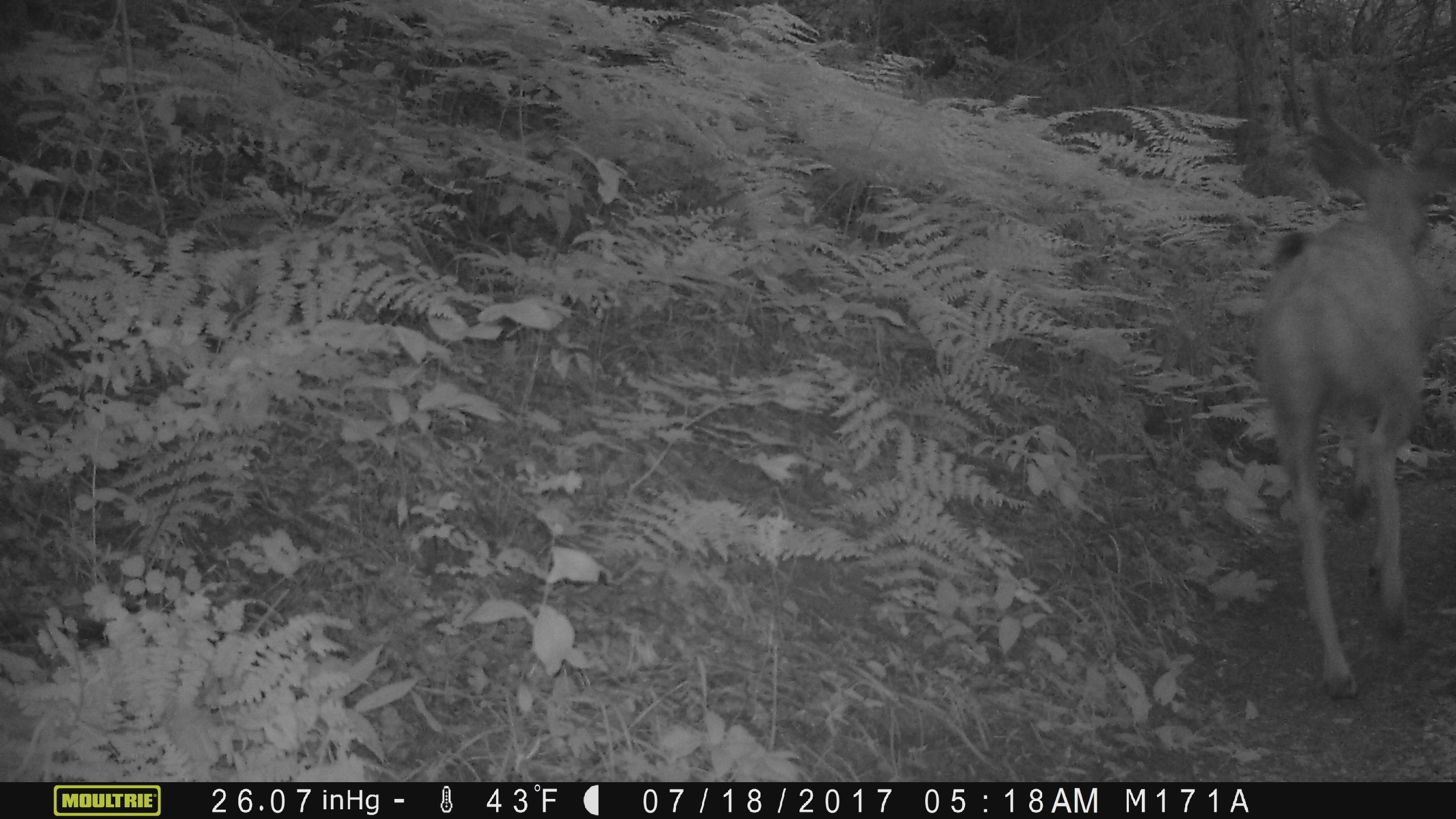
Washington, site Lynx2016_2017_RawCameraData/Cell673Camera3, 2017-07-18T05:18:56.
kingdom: Animalia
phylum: Chordata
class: Mammalia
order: Artiodactyla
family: Cervidae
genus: Odocoileus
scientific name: Odocoileus hemionus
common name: mule deer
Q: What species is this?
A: Odocoileus hemionus (mule deer).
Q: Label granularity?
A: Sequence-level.